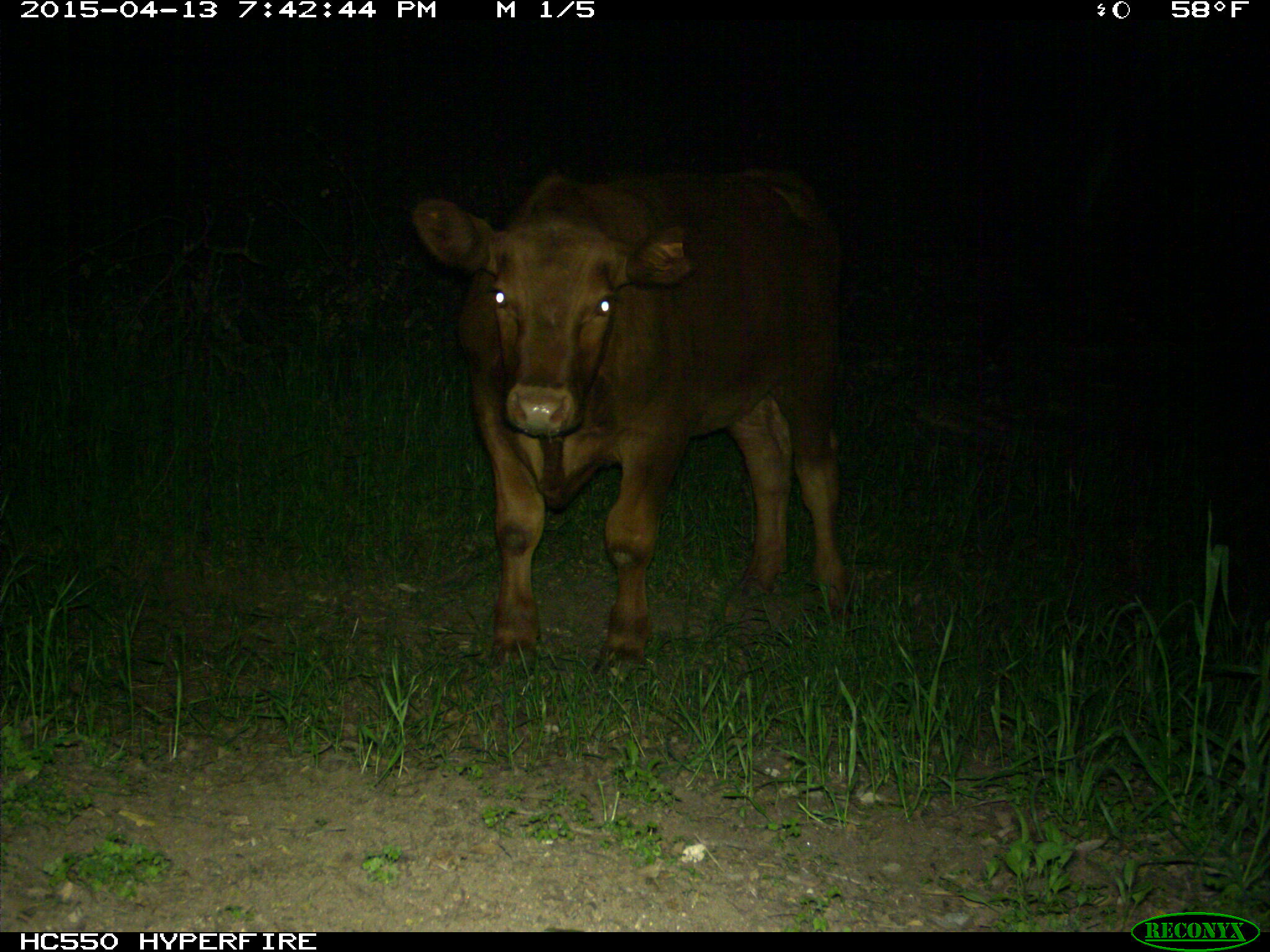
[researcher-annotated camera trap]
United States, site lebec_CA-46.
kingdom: Animalia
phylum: Chordata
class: Mammalia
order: Artiodactyla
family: Bovidae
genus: Bos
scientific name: Bos taurus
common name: domestic cow